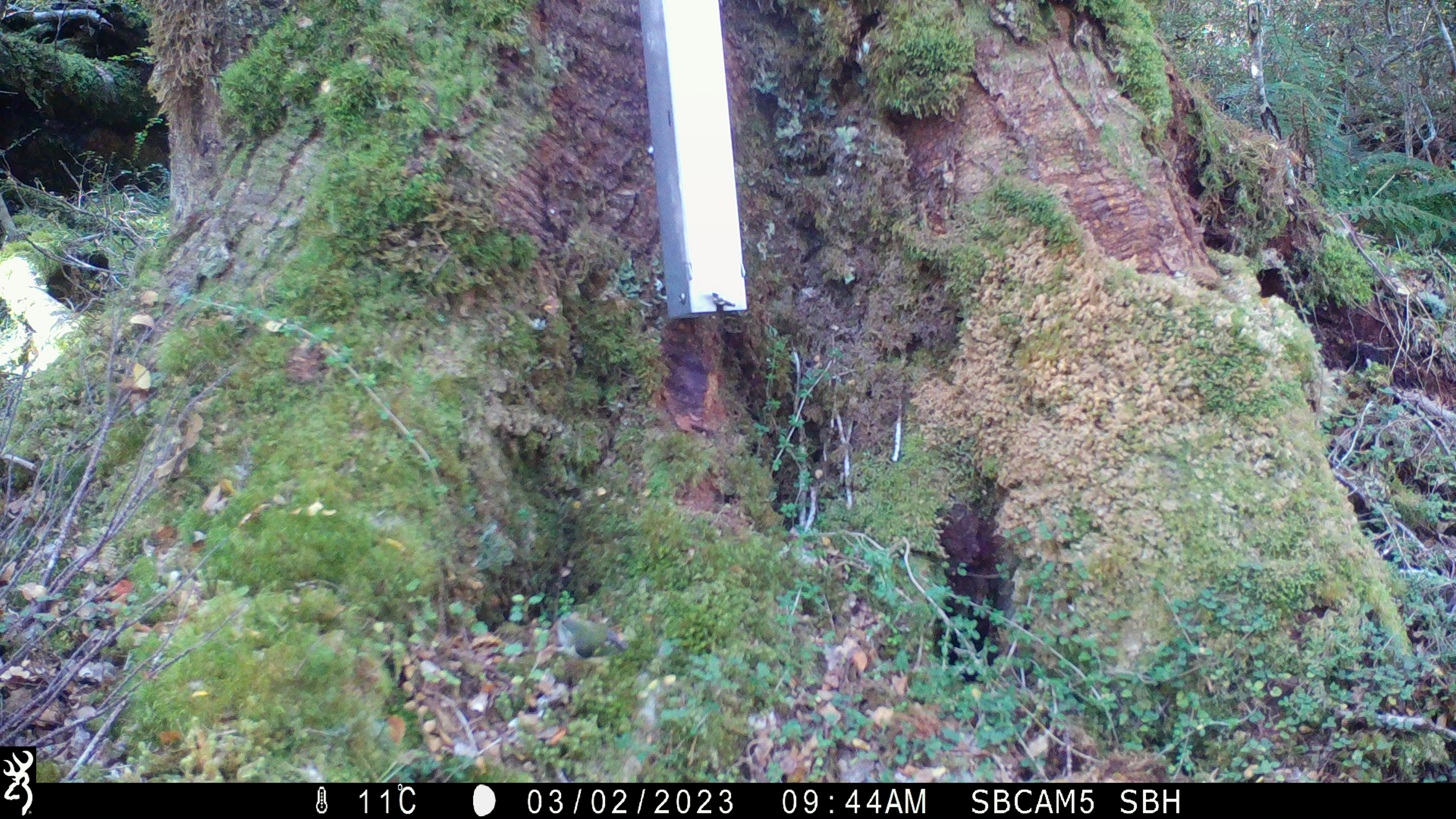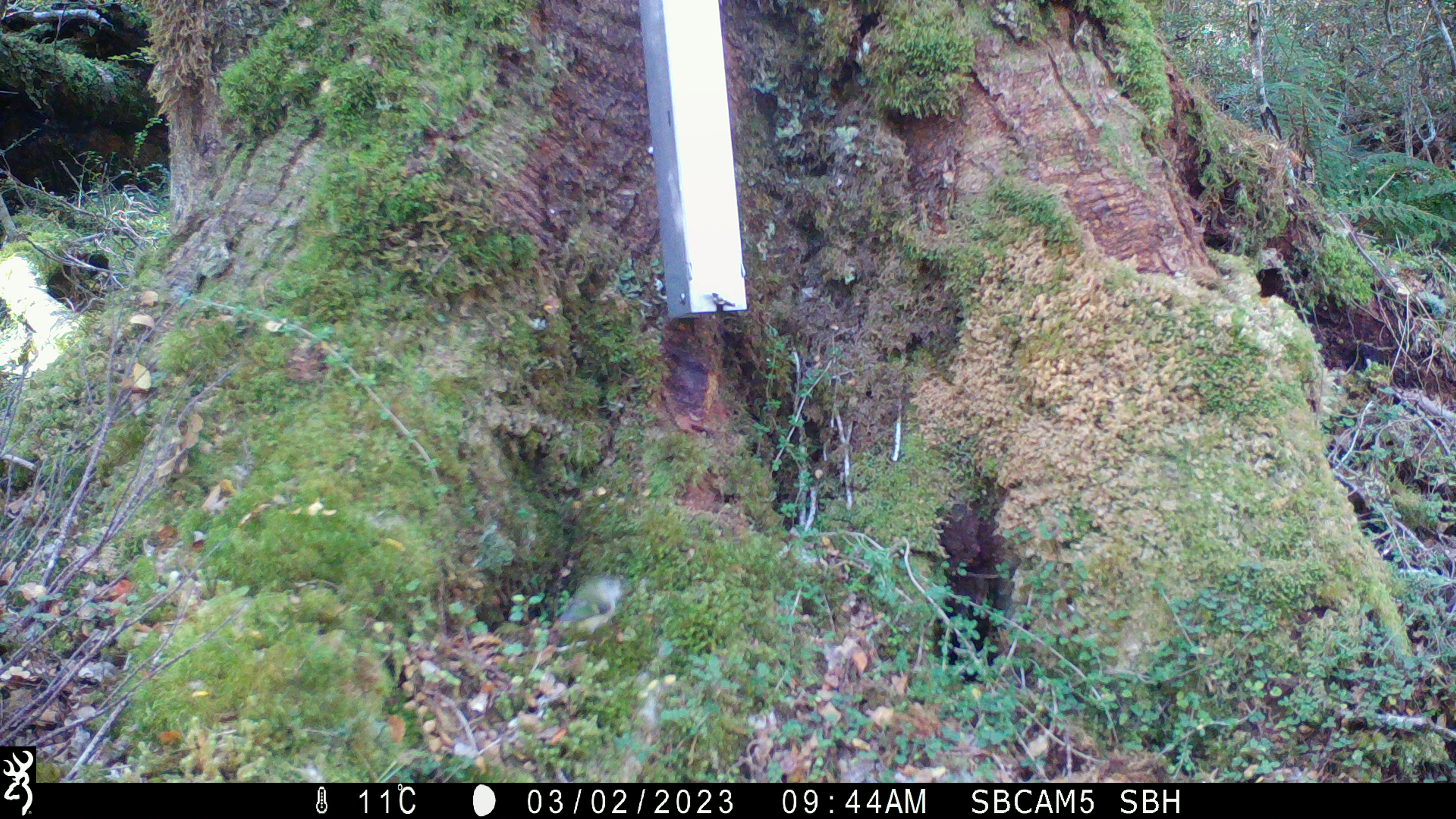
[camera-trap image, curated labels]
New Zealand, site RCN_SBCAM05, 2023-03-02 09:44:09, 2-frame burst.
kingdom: Animalia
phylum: Chordata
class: Aves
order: Passeriformes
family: Acanthisittidae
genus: Acanthisitta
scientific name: Acanthisitta chloris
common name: rifleman